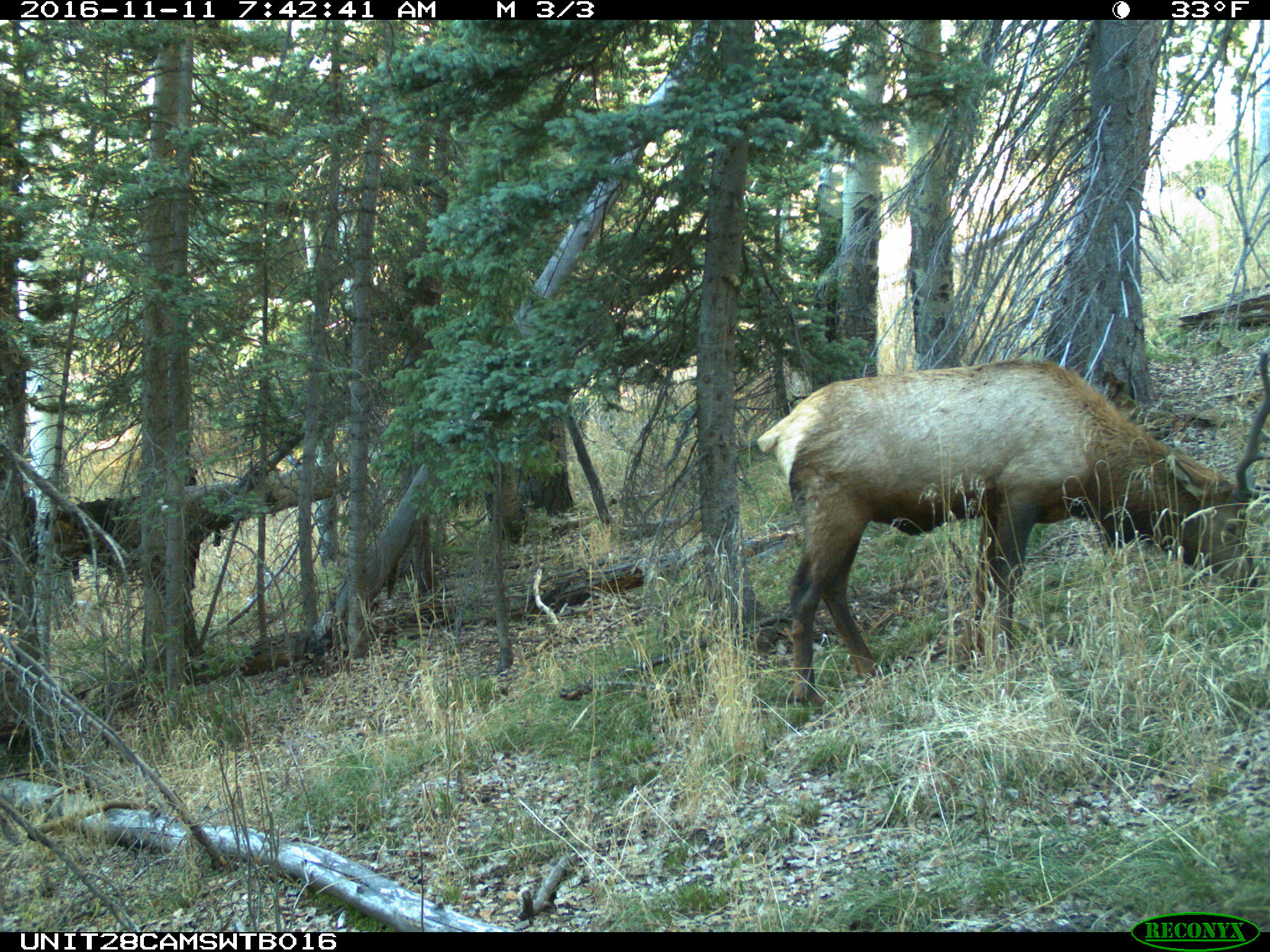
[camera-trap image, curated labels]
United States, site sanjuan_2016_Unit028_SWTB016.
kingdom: Animalia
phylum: Chordata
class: Mammalia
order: Artiodactyla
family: Cervidae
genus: Cervus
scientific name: Cervus elaphus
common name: red deer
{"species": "Cervus elaphus (red deer)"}